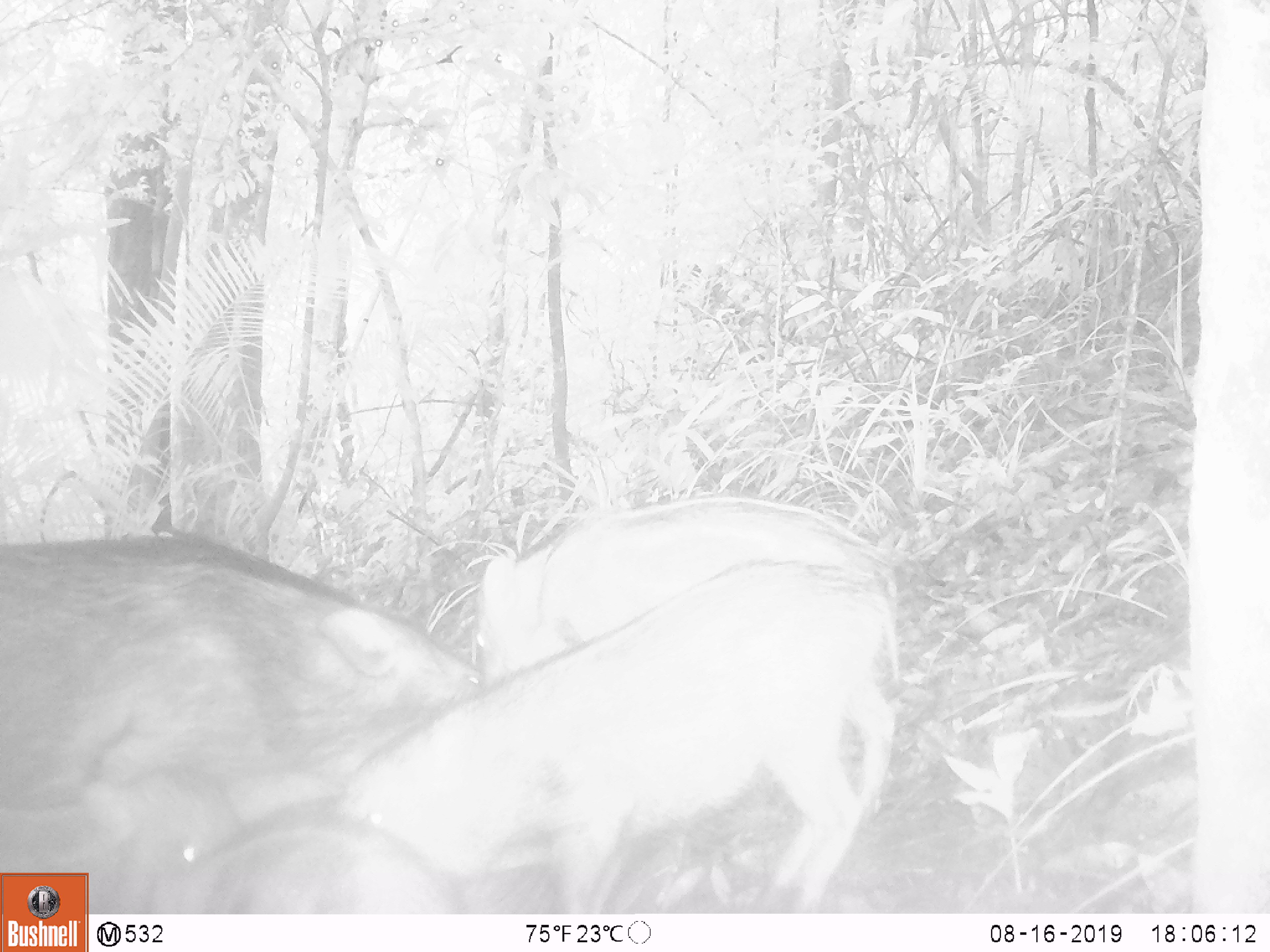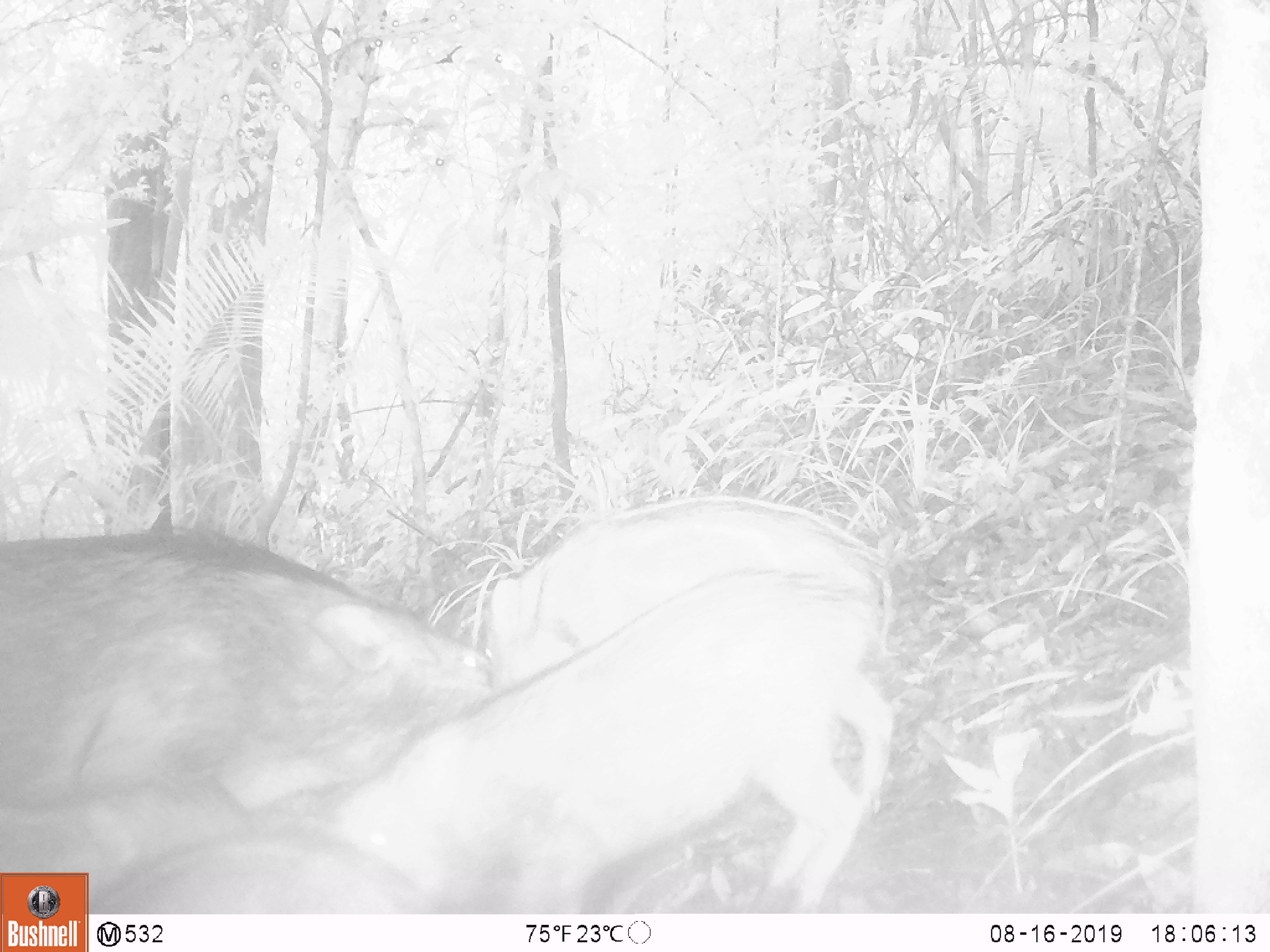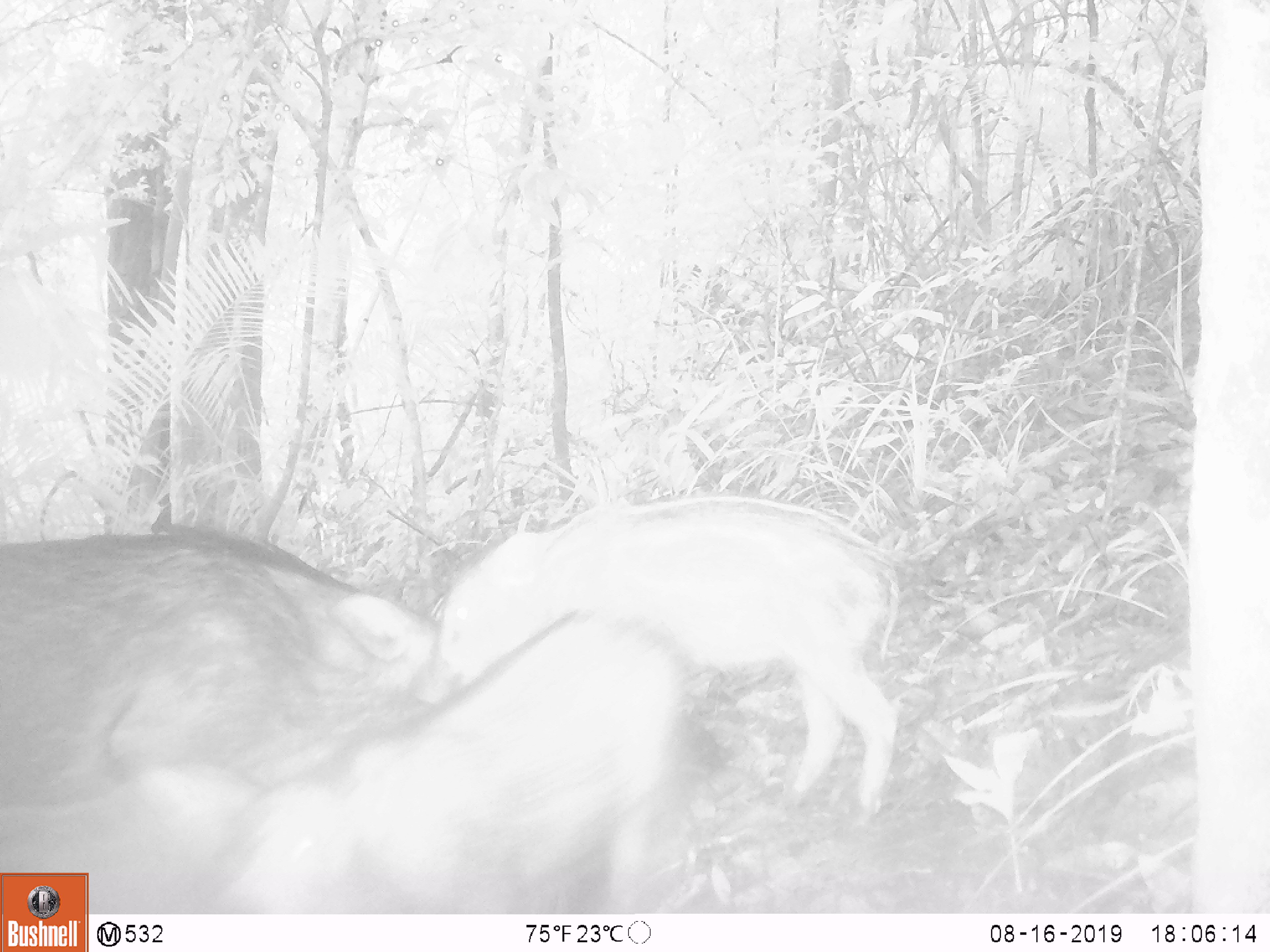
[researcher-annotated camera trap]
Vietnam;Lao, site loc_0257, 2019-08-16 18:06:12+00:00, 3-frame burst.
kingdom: Animalia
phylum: Chordata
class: Mammalia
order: Artiodactyla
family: Suidae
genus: Sus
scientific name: Sus scrofa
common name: eurasian wild pig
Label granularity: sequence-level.